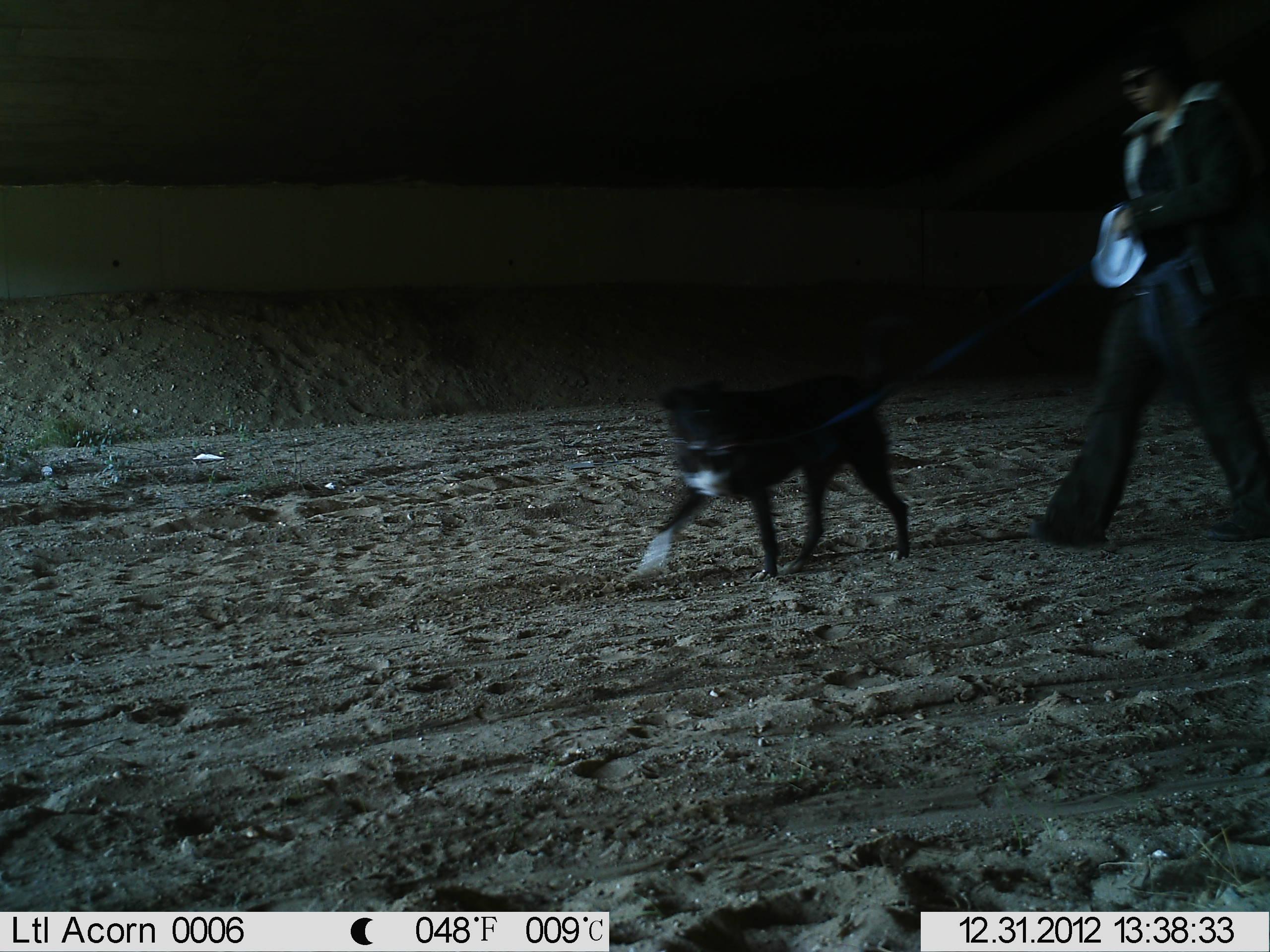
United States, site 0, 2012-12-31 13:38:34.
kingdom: Animalia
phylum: Chordata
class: Mammalia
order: Carnivora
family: Canidae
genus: Canis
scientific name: Canis familiaris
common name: domestic dog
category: dog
Dog (domestic dog) (Canis familiaris).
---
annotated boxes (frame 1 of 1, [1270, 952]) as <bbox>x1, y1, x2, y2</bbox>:
dog: <bbox>645, 355, 921, 595</bbox>